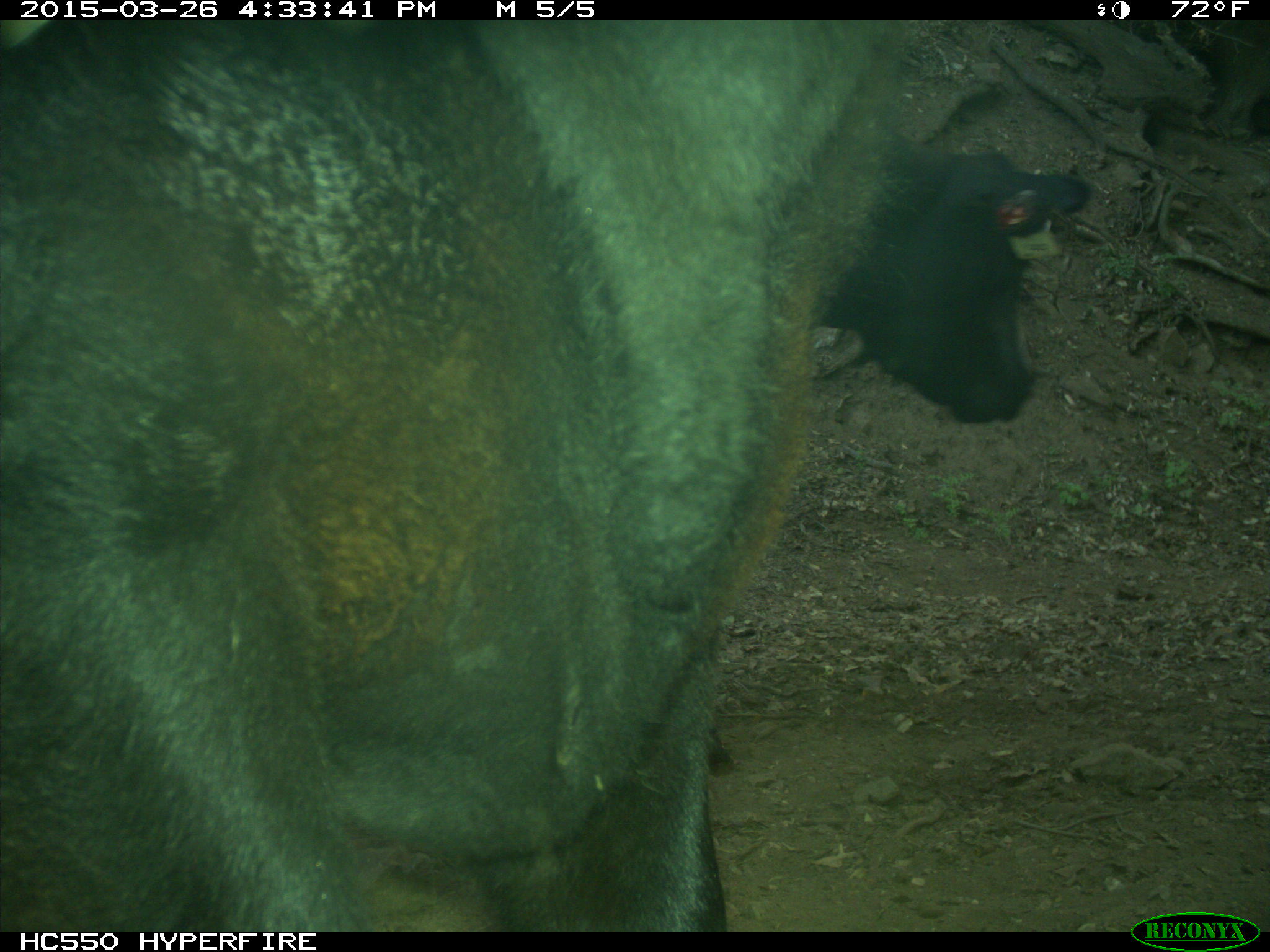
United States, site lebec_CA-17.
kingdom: Animalia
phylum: Chordata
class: Mammalia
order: Artiodactyla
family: Bovidae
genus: Bos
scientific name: Bos taurus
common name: domestic cow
Bos taurus (domestic cow).